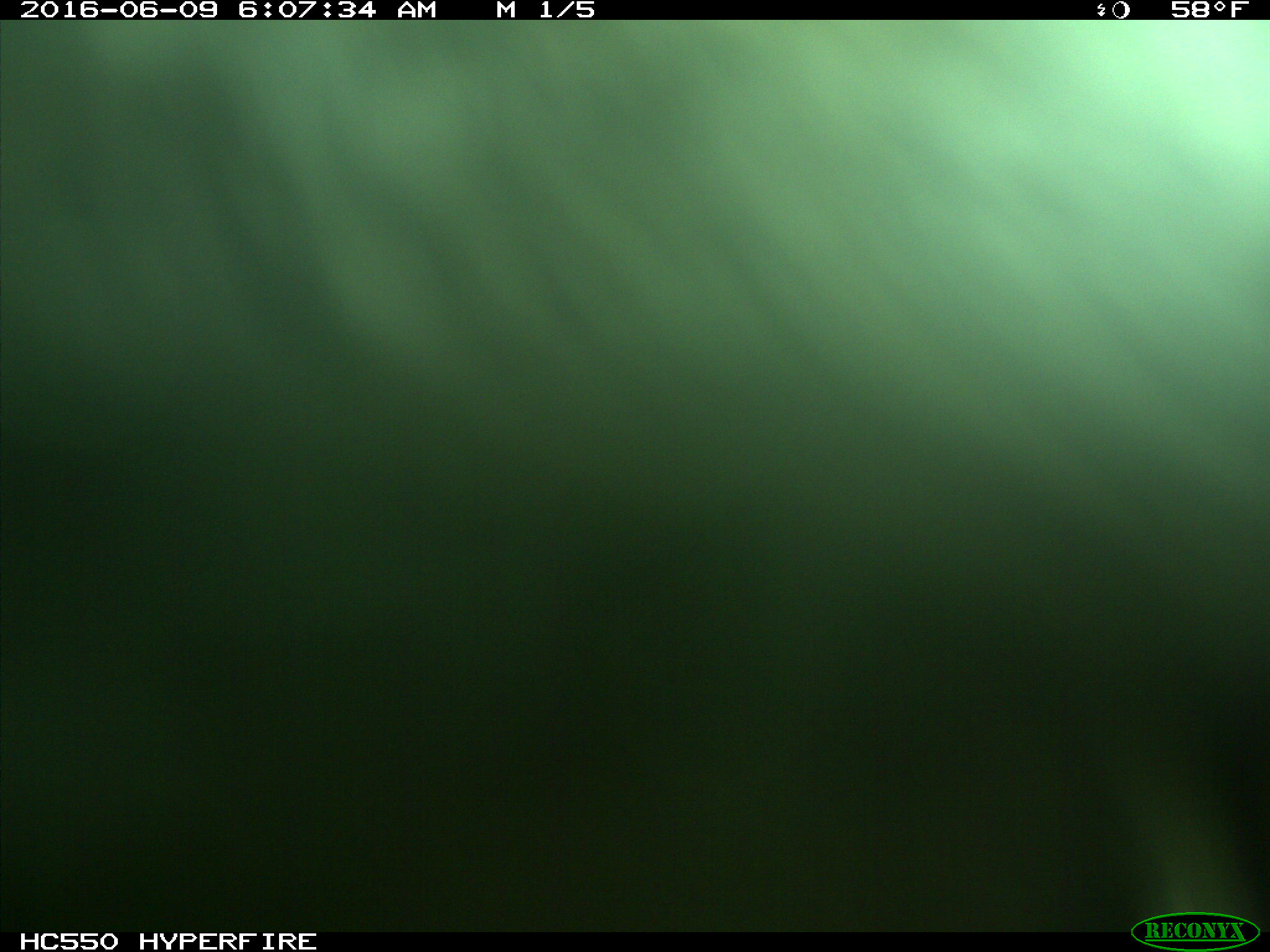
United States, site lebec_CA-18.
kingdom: Animalia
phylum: Chordata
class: Mammalia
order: Artiodactyla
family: Bovidae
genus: Bos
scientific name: Bos taurus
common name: domestic cow